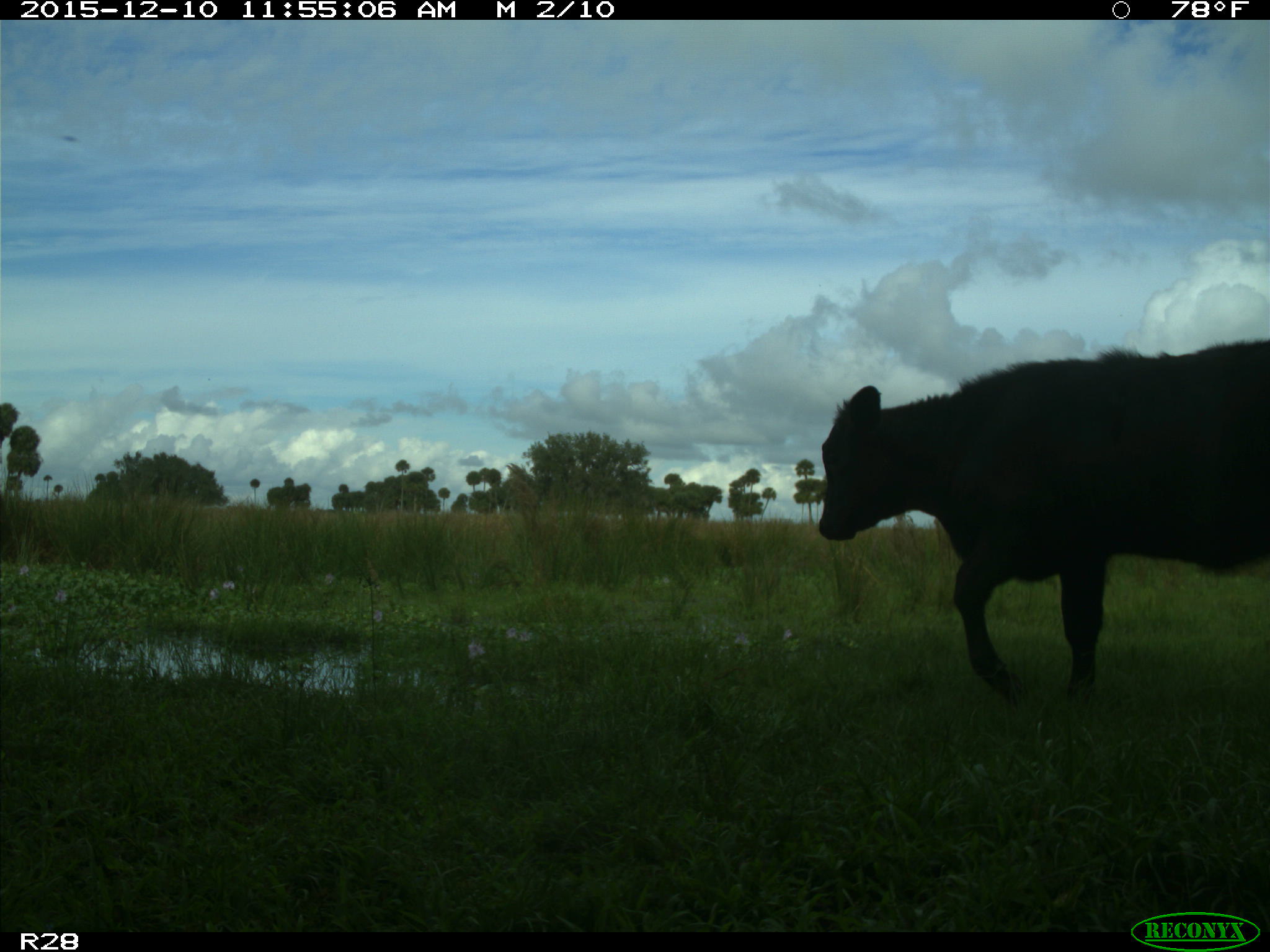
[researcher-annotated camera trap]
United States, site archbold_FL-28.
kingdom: Animalia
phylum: Chordata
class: Mammalia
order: Artiodactyla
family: Bovidae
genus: Bos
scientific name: Bos taurus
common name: domestic cow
Bos taurus (domestic cow).